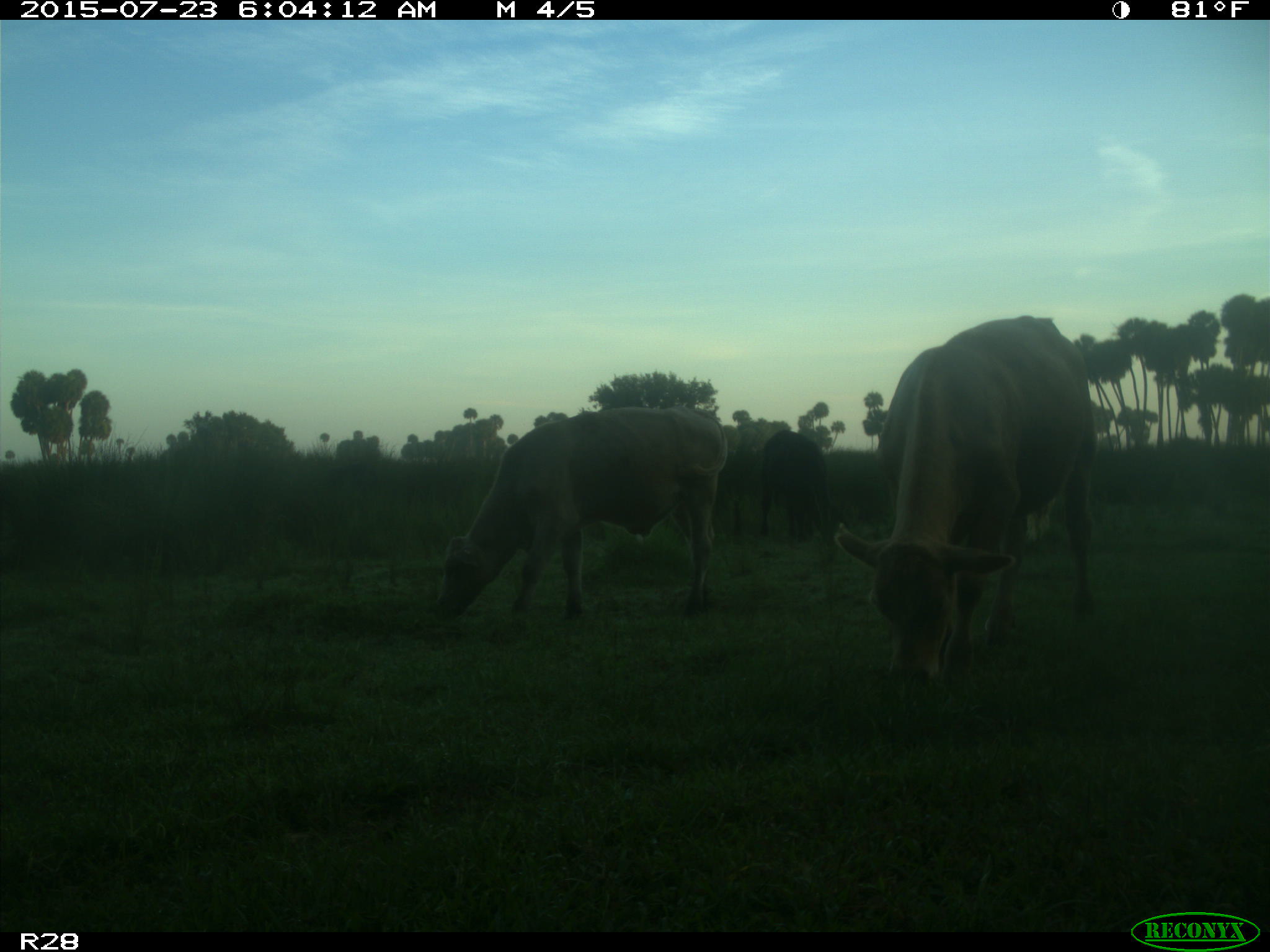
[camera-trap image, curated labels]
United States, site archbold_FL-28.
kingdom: Animalia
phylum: Chordata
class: Mammalia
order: Artiodactyla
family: Bovidae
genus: Bos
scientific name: Bos taurus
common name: domestic cow